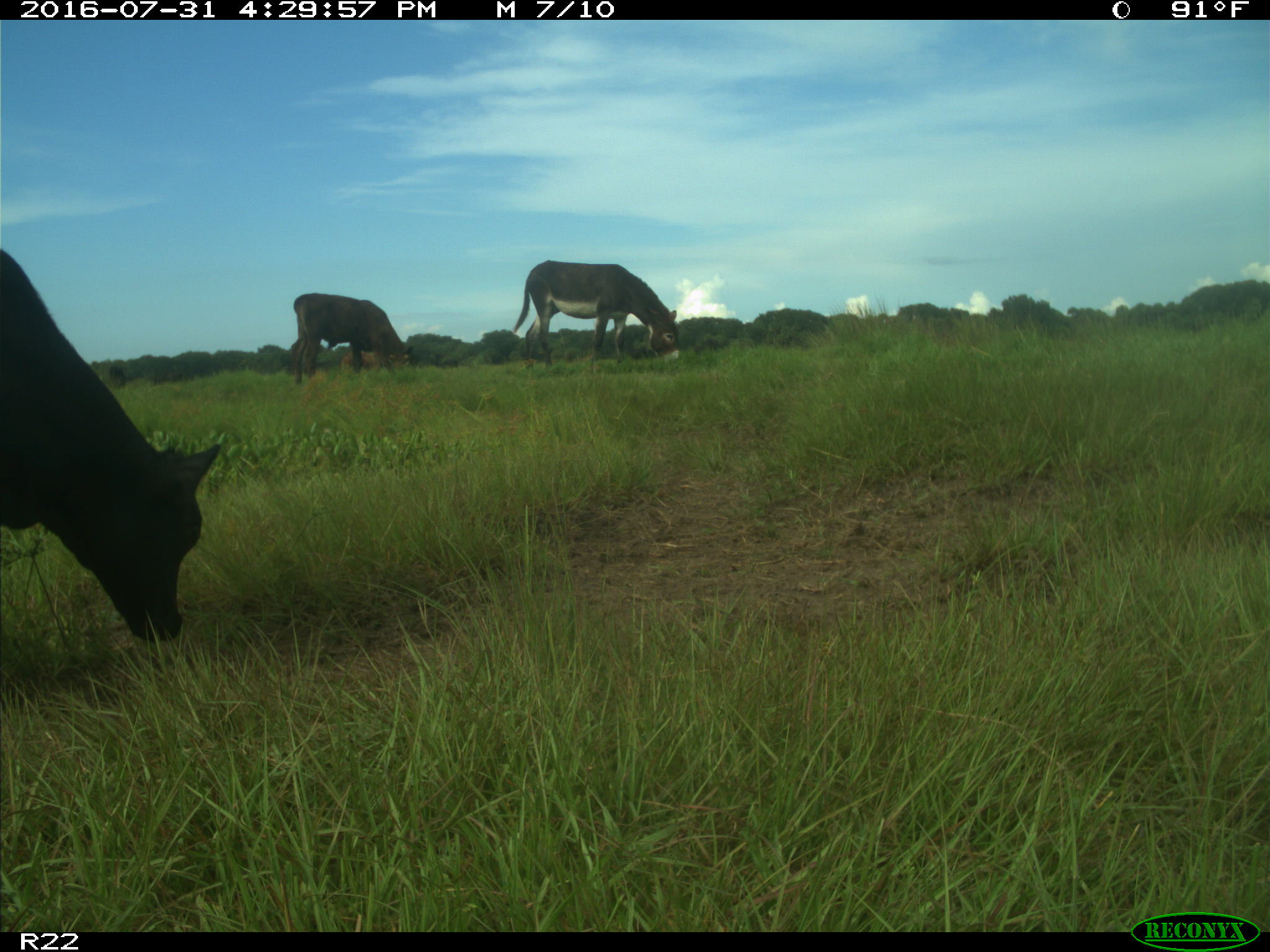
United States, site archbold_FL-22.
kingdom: Animalia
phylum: Chordata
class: Mammalia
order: Artiodactyla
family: Bovidae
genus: Bos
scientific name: Bos taurus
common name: domestic cow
Bos taurus (domestic cow).